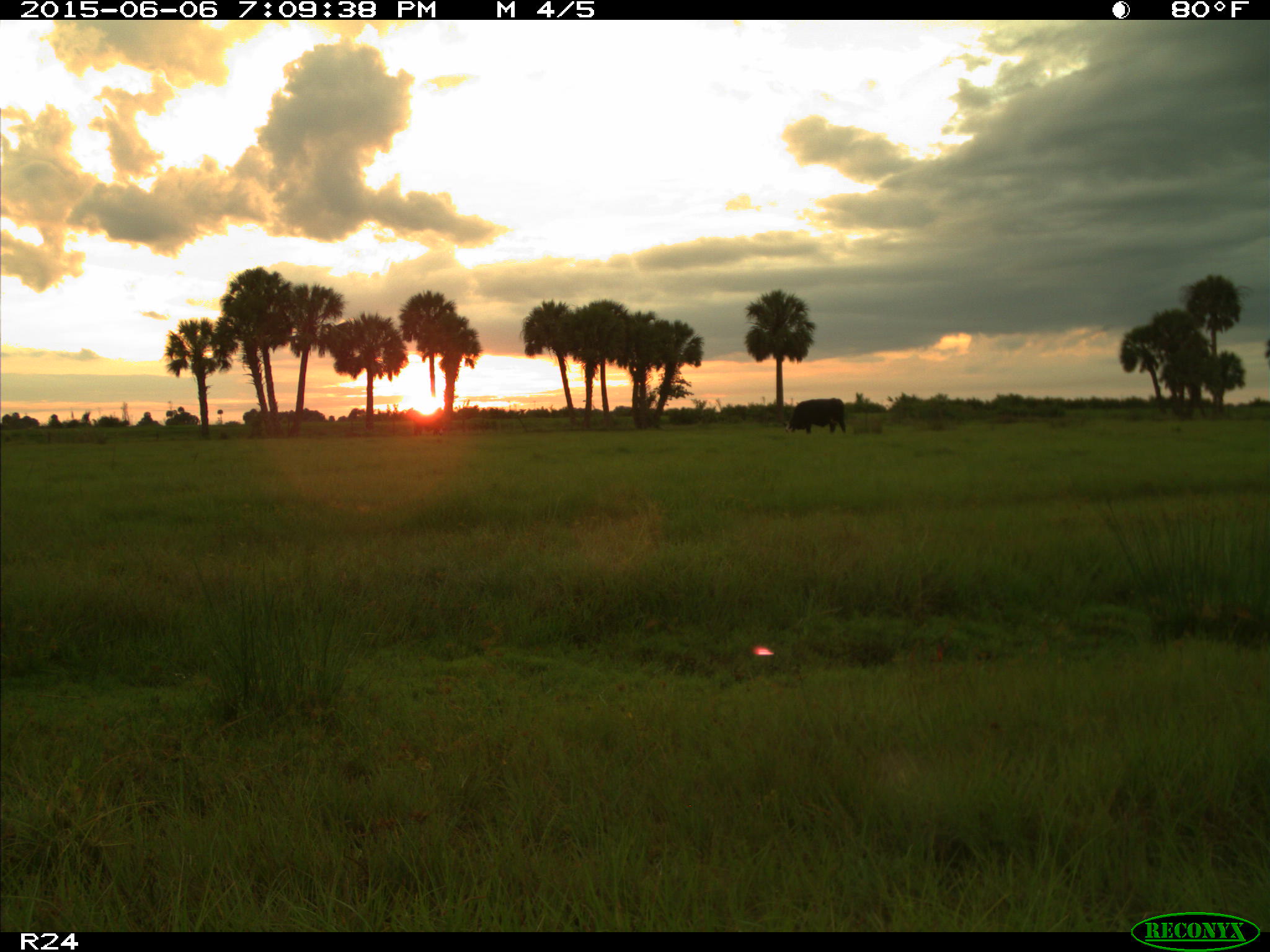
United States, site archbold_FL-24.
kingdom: Animalia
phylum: Chordata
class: Mammalia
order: Artiodactyla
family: Bovidae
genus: Bos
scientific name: Bos taurus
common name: domestic cow